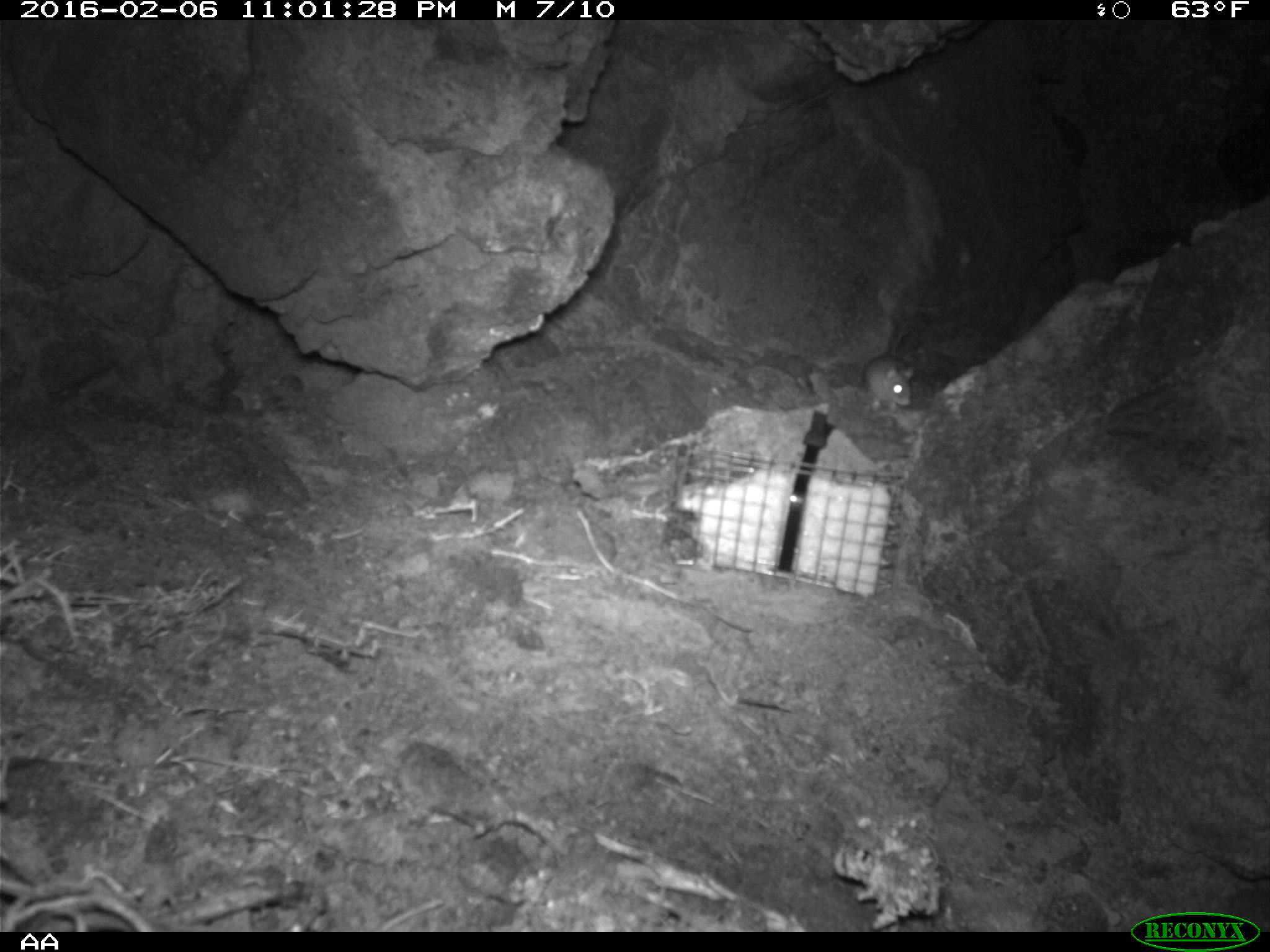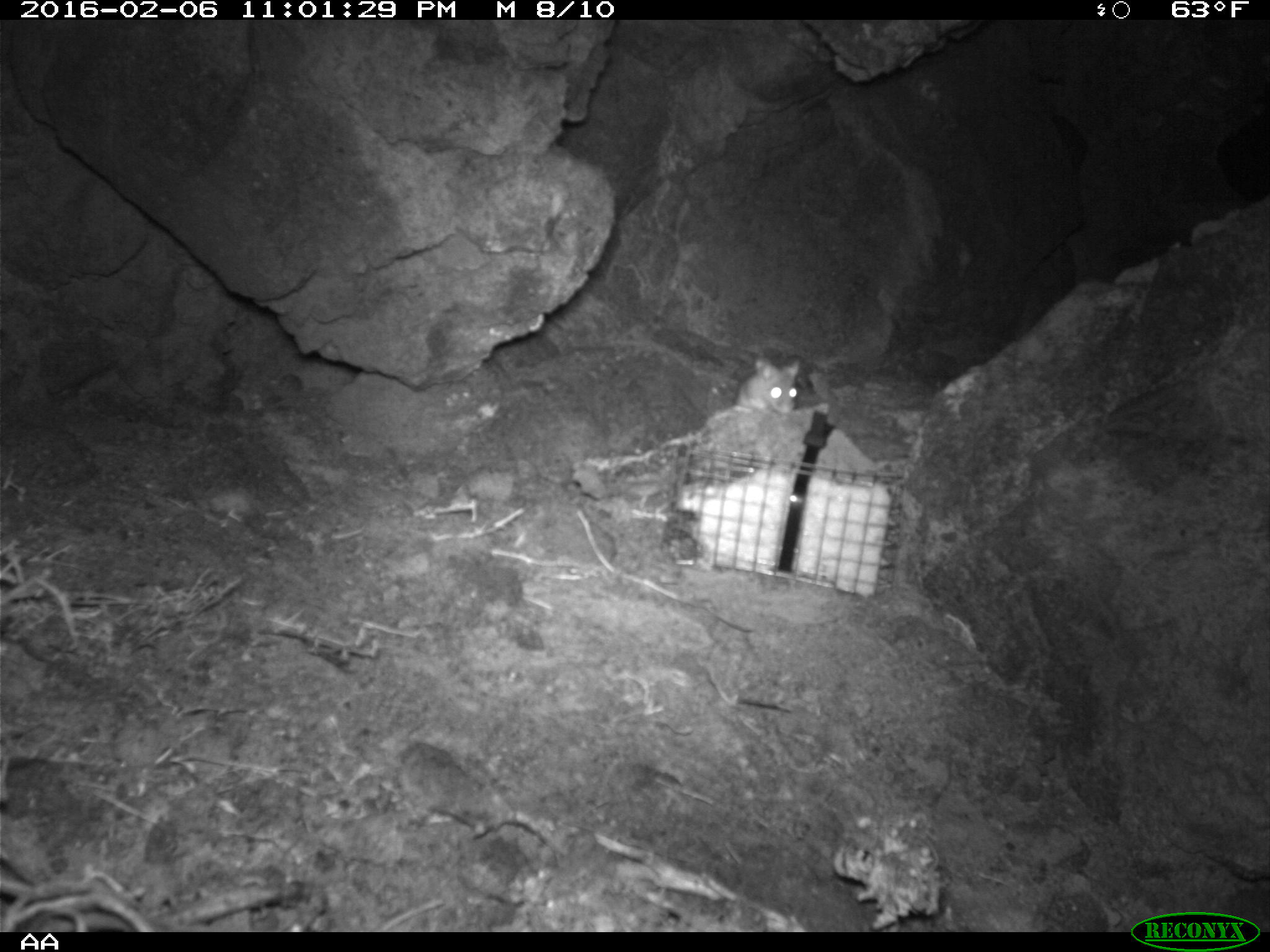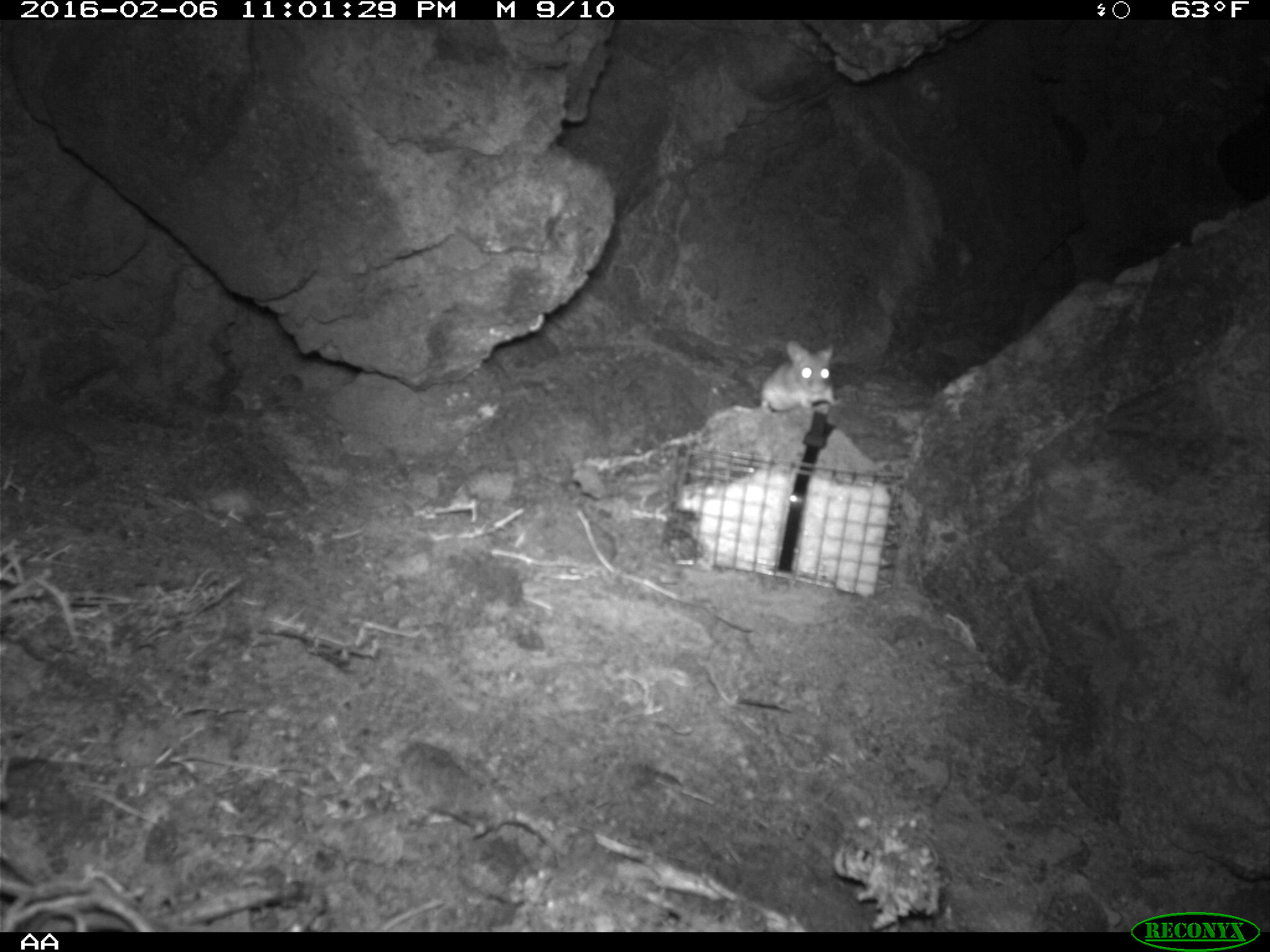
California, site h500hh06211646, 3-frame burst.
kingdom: Animalia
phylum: Chordata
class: Mammalia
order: Rodentia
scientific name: Rodentia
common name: rodent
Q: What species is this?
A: Rodent (Rodentia).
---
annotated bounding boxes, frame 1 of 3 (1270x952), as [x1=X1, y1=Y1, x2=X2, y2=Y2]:
rodent: [x1=865, y1=329, x2=914, y2=411]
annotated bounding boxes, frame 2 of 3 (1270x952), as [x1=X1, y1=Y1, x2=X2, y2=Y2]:
rodent: [x1=733, y1=355, x2=803, y2=412]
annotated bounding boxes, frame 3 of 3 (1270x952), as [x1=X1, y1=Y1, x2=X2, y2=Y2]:
rodent: [x1=760, y1=339, x2=842, y2=415]